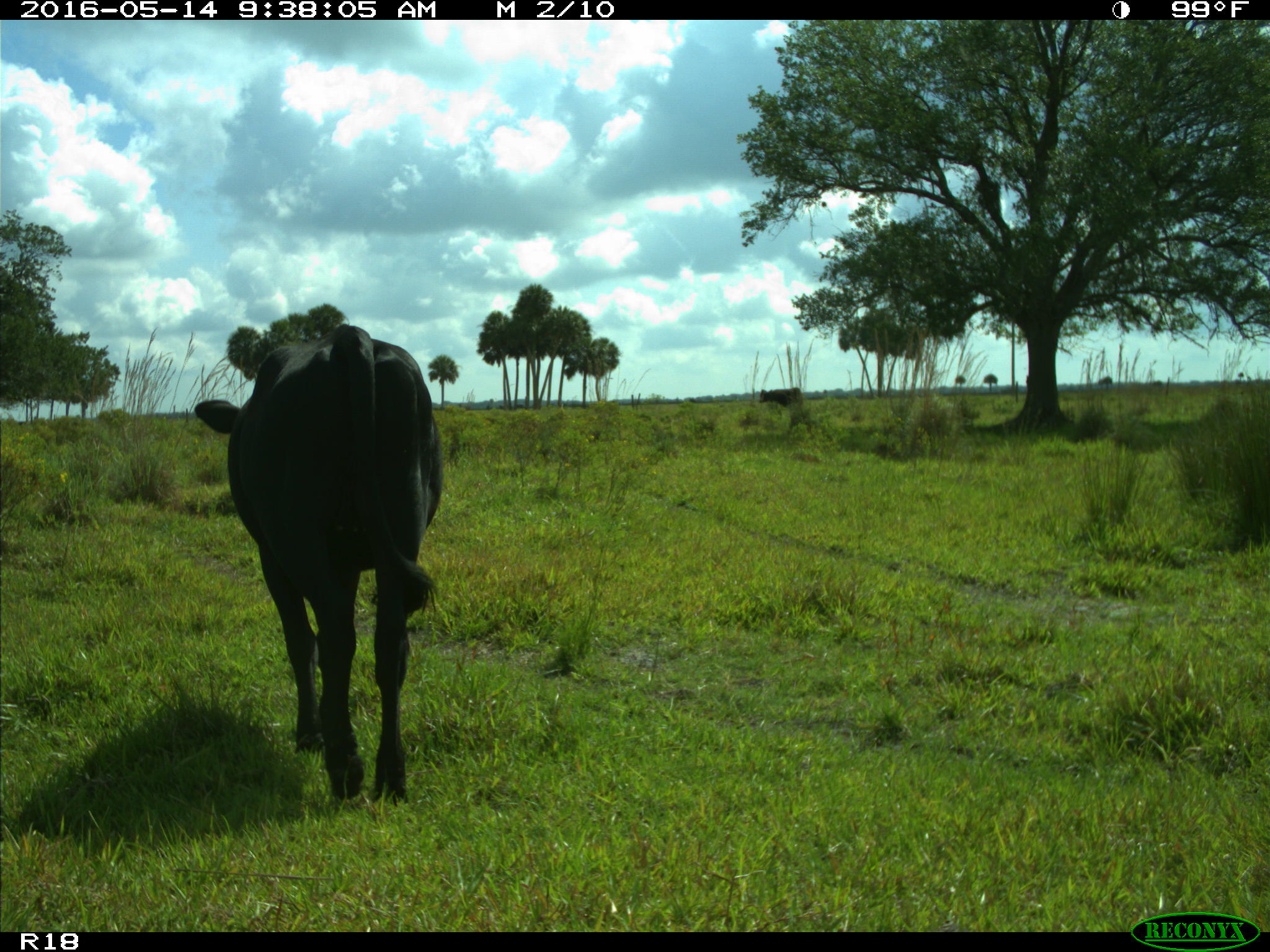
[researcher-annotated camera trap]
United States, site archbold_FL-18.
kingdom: Animalia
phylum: Chordata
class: Mammalia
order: Artiodactyla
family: Bovidae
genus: Bos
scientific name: Bos taurus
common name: domestic cow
Bos taurus (domestic cow).